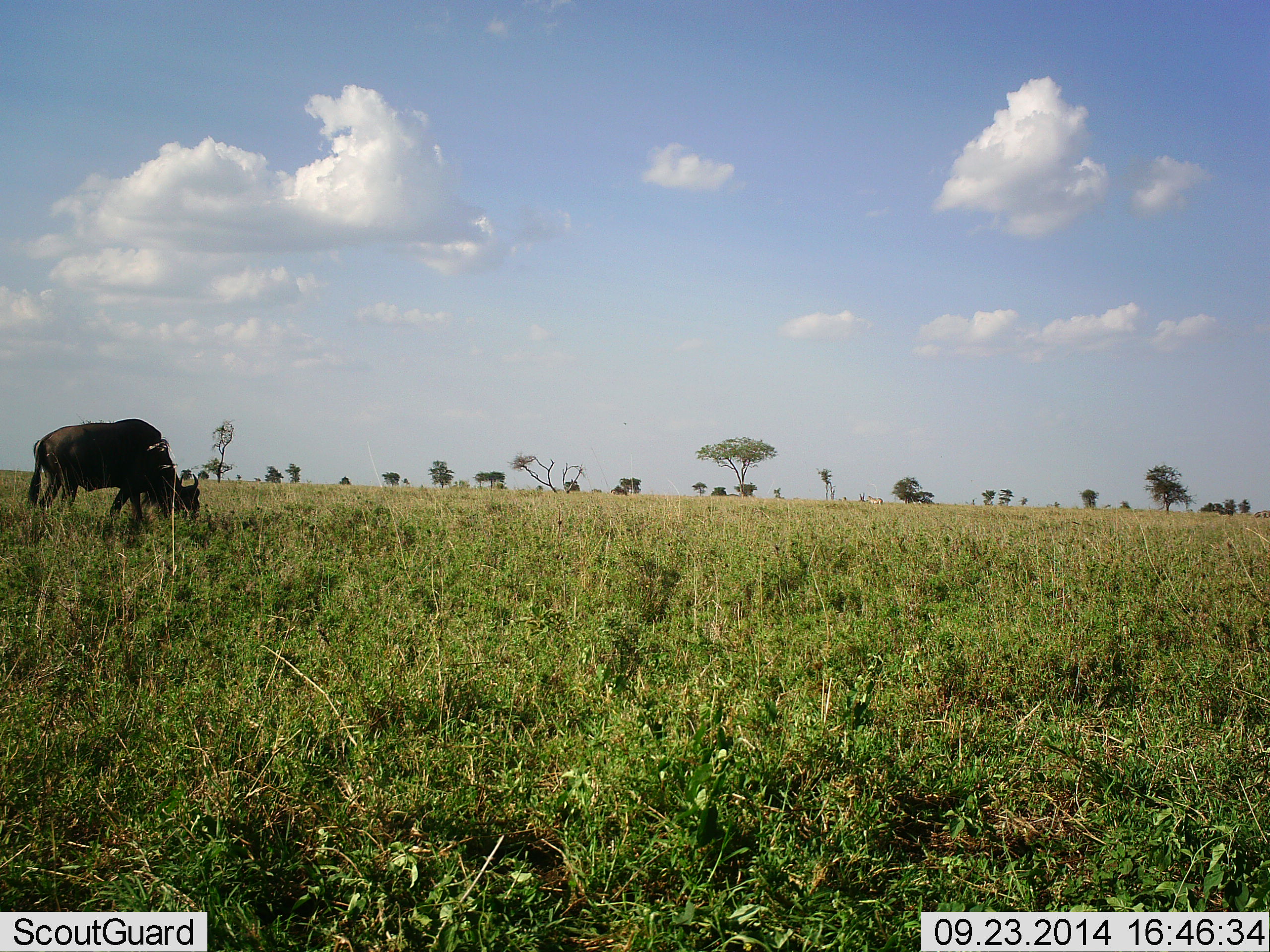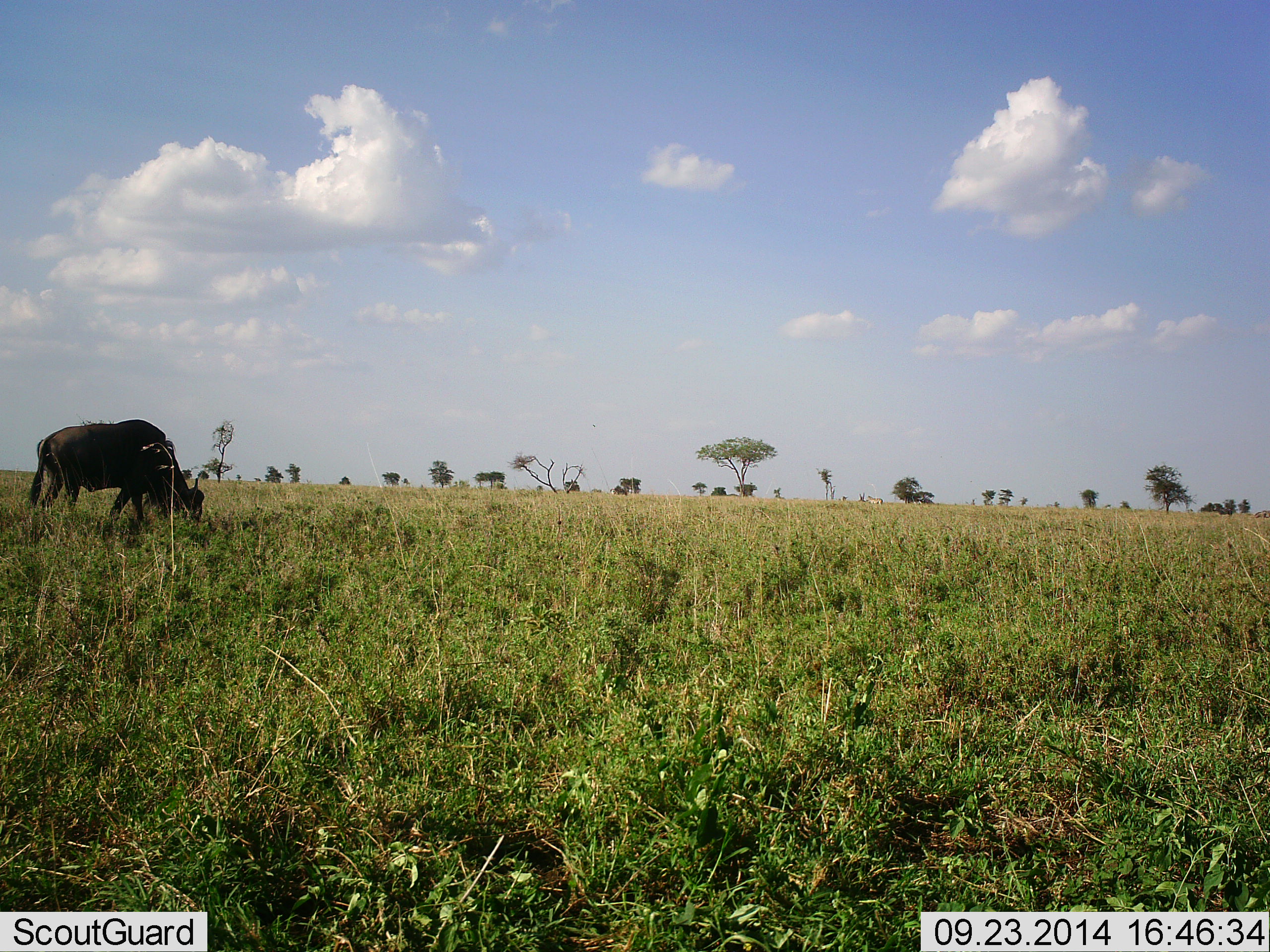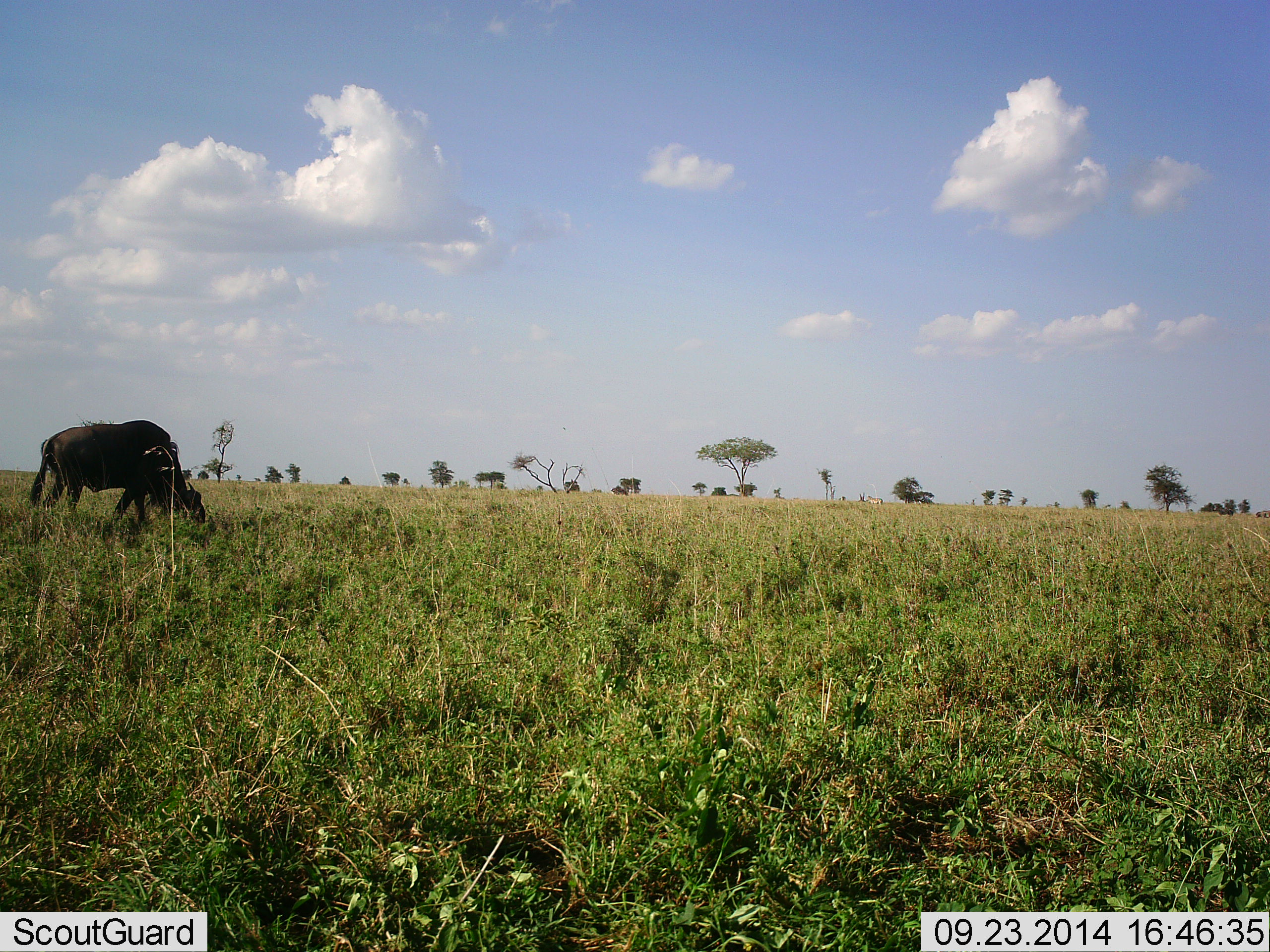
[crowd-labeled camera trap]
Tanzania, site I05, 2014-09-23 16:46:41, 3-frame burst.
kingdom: Animalia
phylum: Chordata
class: Mammalia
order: Artiodactyla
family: Bovidae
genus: Connochaetes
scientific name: Connochaetes taurinus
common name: blue wildebeest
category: wildebeest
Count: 1.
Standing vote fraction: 10%.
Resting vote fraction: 0%.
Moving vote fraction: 0%.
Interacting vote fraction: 0%.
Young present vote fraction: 0%.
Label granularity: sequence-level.